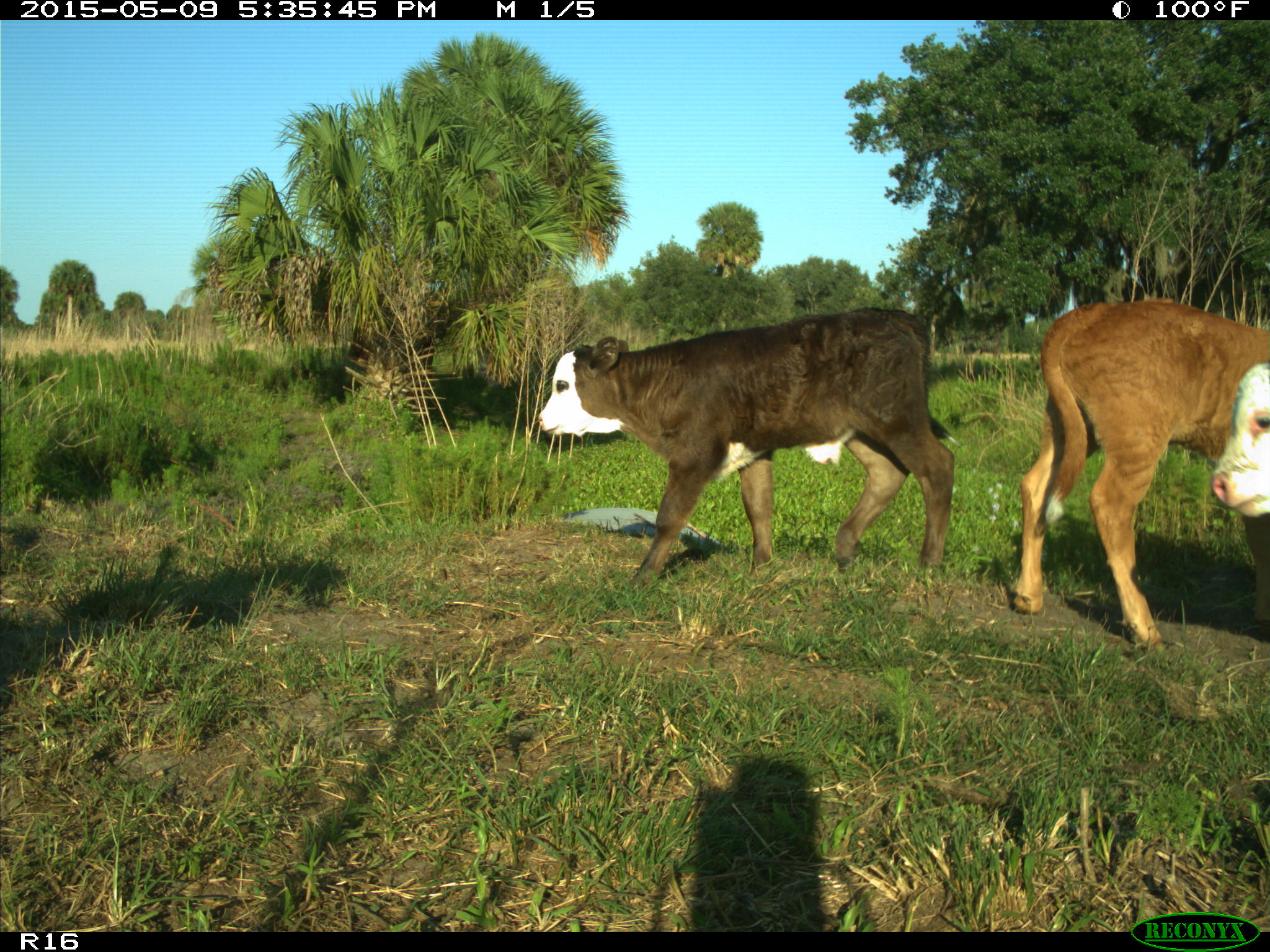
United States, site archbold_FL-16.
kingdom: Animalia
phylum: Chordata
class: Mammalia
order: Artiodactyla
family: Suidae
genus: Sus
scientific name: Sus scrofa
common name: wild boar